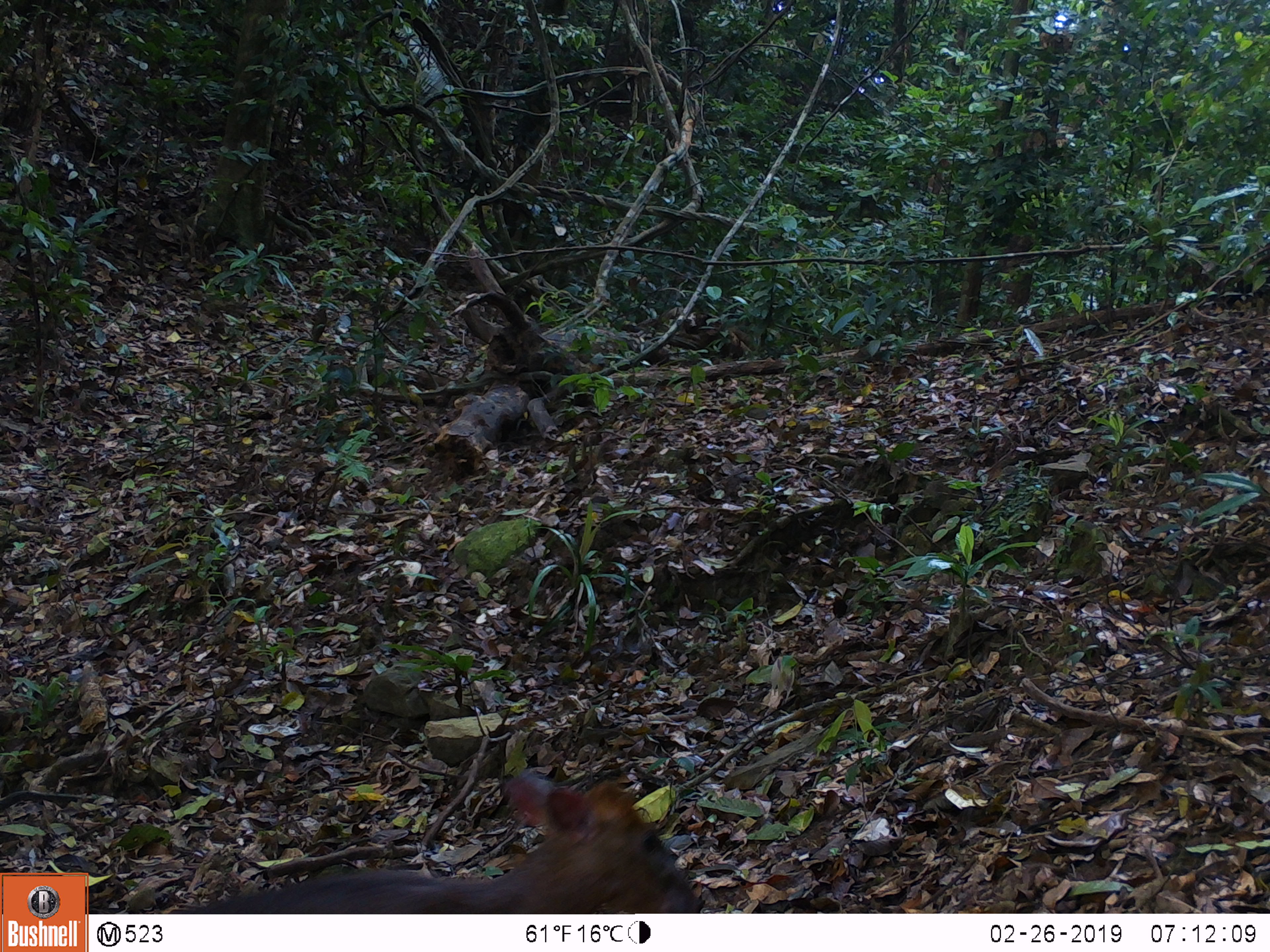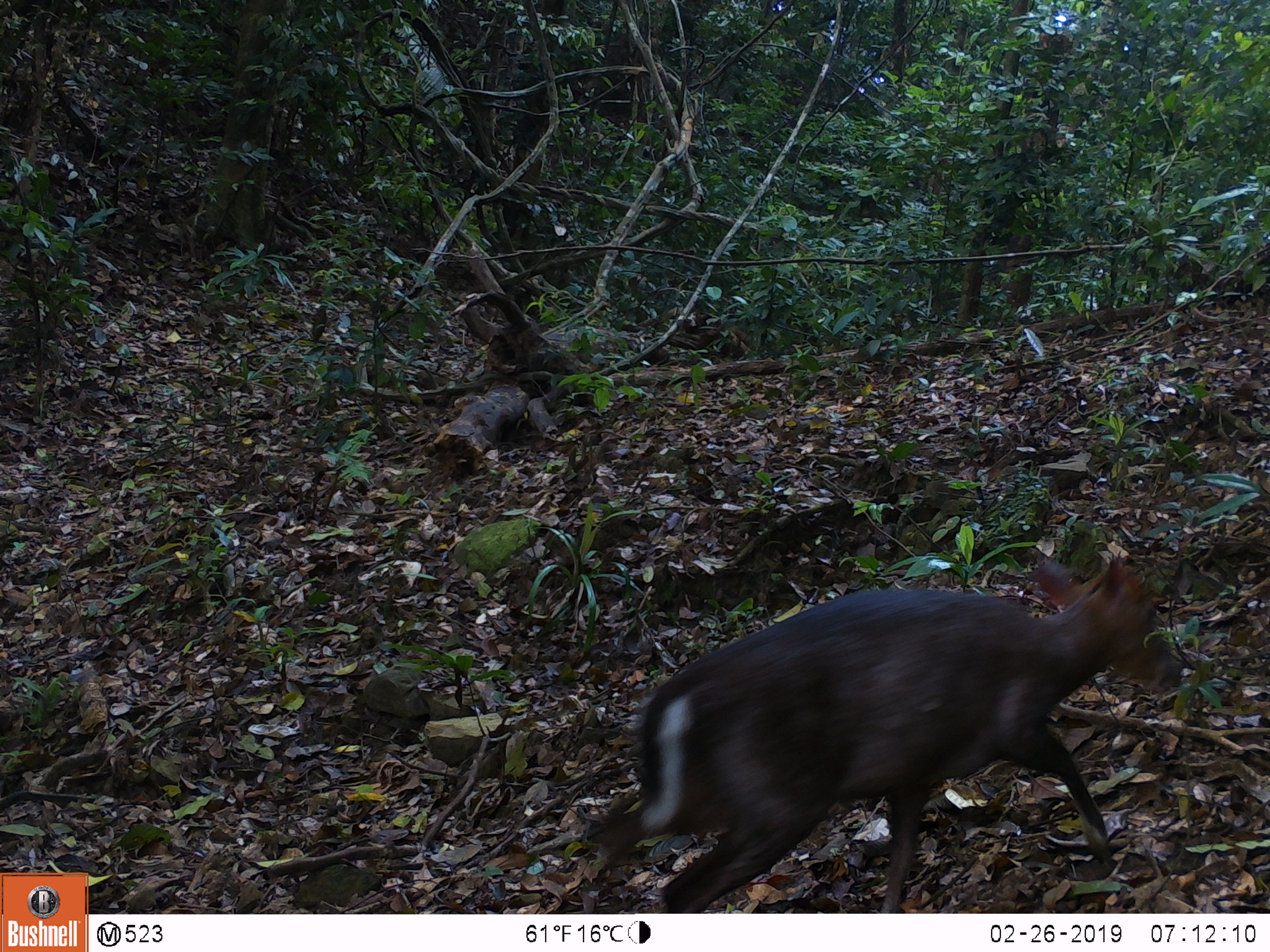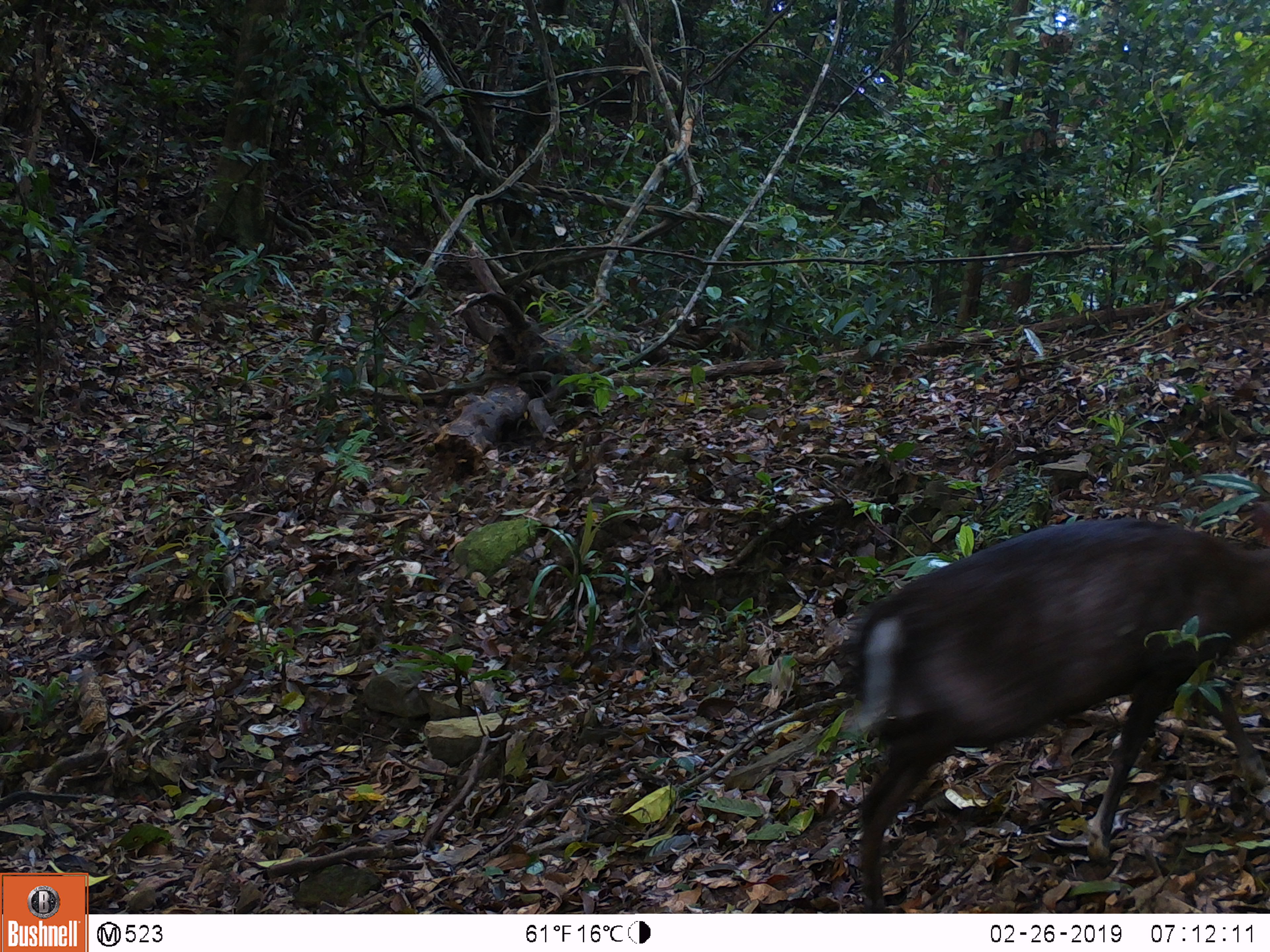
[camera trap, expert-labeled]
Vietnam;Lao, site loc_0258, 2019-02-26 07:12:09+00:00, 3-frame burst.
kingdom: Animalia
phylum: Chordata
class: Mammalia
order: Artiodactyla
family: Cervidae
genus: Muntiacus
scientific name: Muntiacus rooseveltorum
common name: roosevelt's muntjac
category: roosevelts muntjac group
Roosevelts muntjac group (roosevelt's muntjac) (Muntiacus rooseveltorum). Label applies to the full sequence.